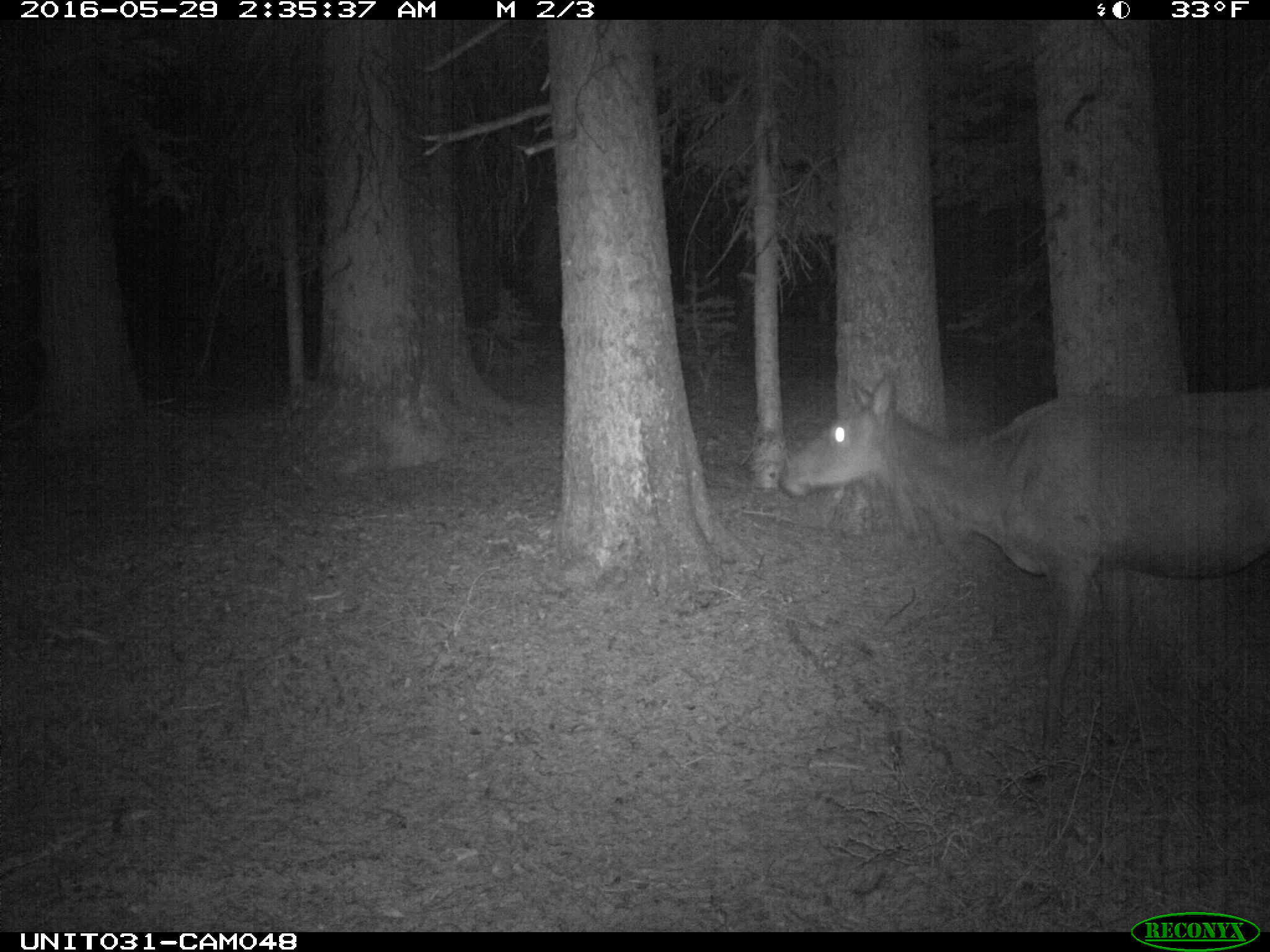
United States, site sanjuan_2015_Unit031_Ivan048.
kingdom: Animalia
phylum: Chordata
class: Mammalia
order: Artiodactyla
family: Cervidae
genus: Cervus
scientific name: Cervus elaphus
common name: red deer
Cervus elaphus (red deer).